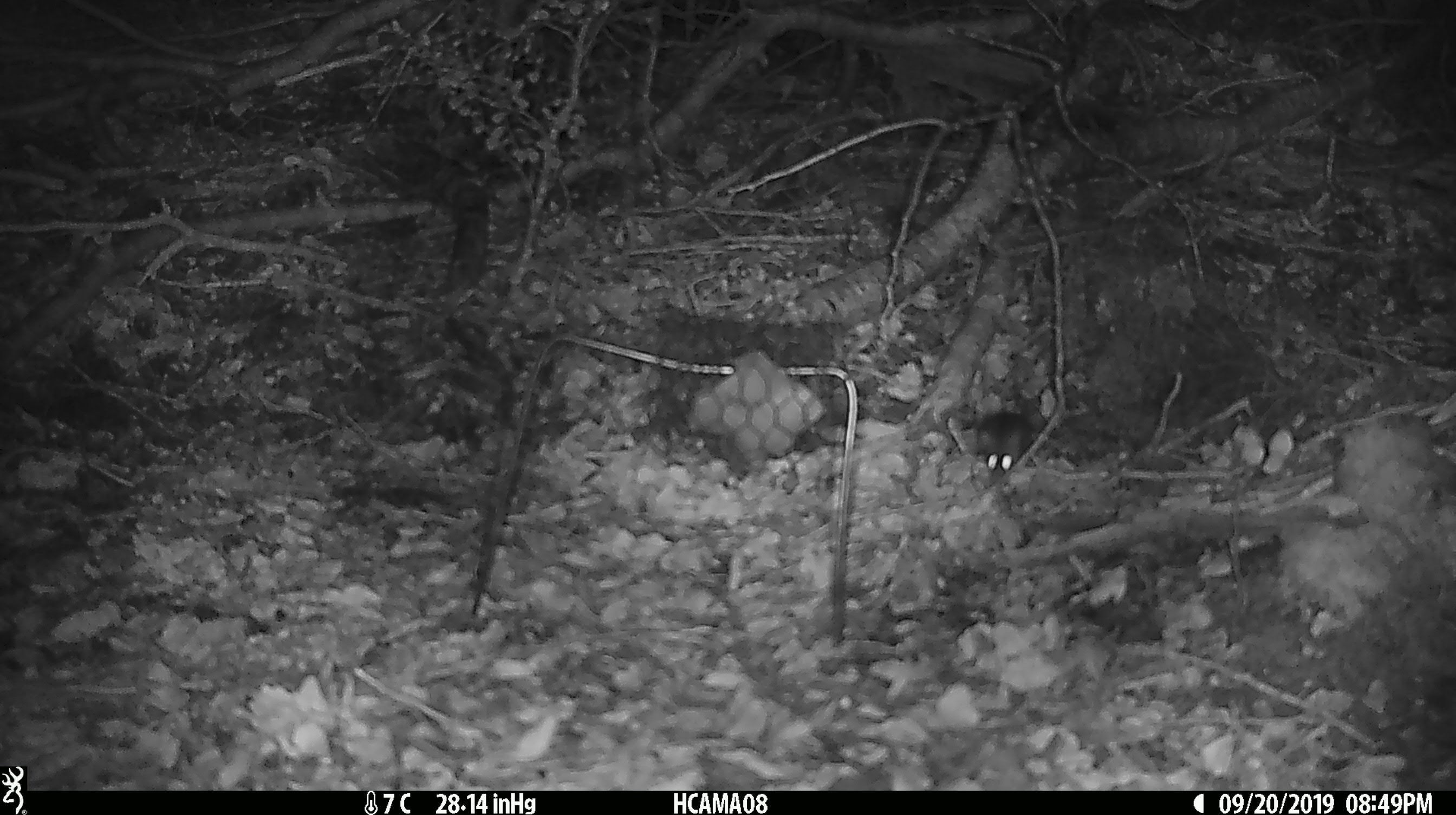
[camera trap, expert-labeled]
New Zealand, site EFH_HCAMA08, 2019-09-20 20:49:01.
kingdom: Animalia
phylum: Chordata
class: Mammalia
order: Rodentia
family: Muridae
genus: Mus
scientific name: Mus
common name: mouse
Mouse (Mus).